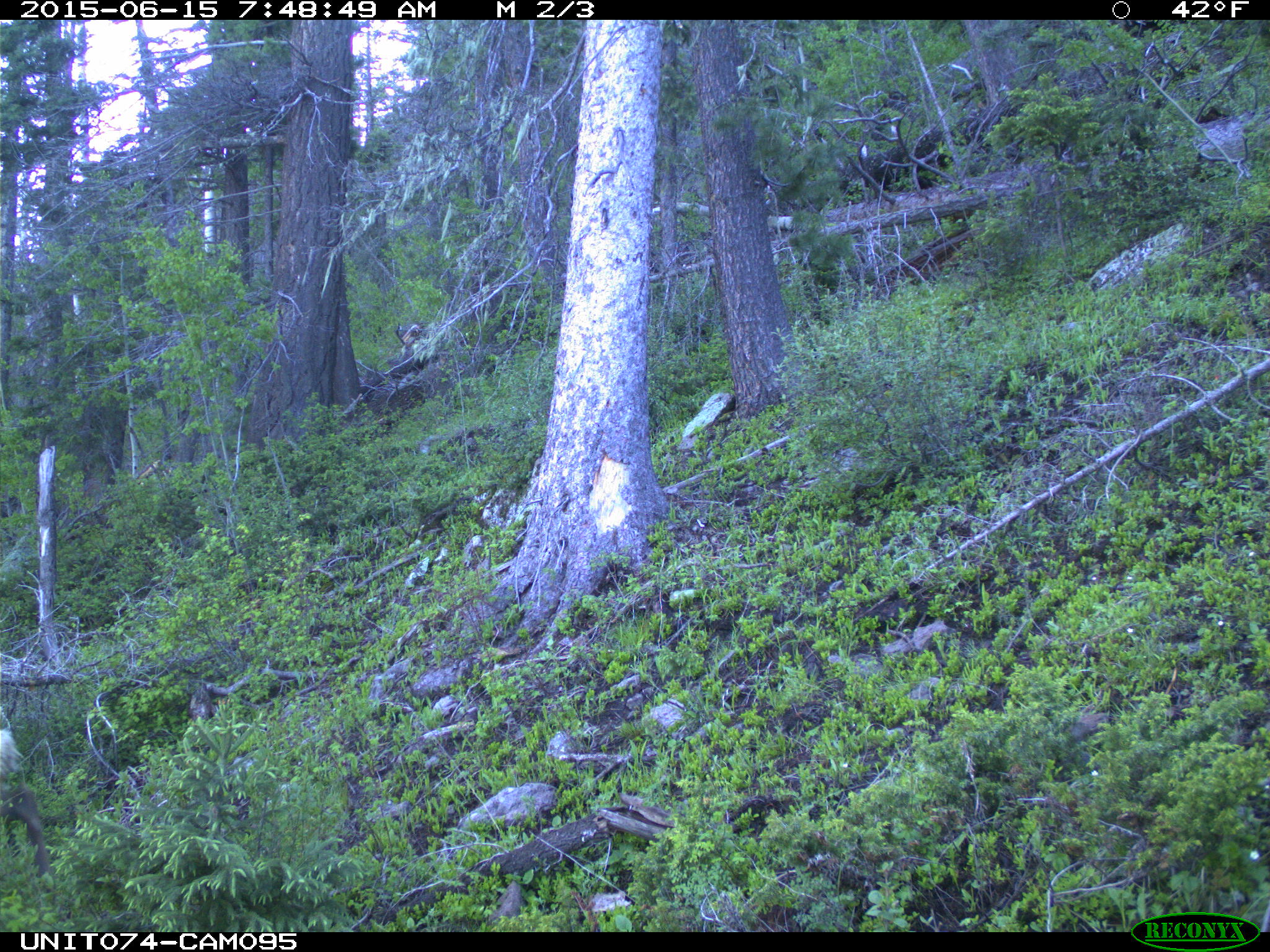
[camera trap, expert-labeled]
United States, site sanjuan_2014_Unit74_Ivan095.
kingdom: Animalia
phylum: Chordata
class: Mammalia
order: Artiodactyla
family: Cervidae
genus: Cervus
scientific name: Cervus elaphus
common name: red deer